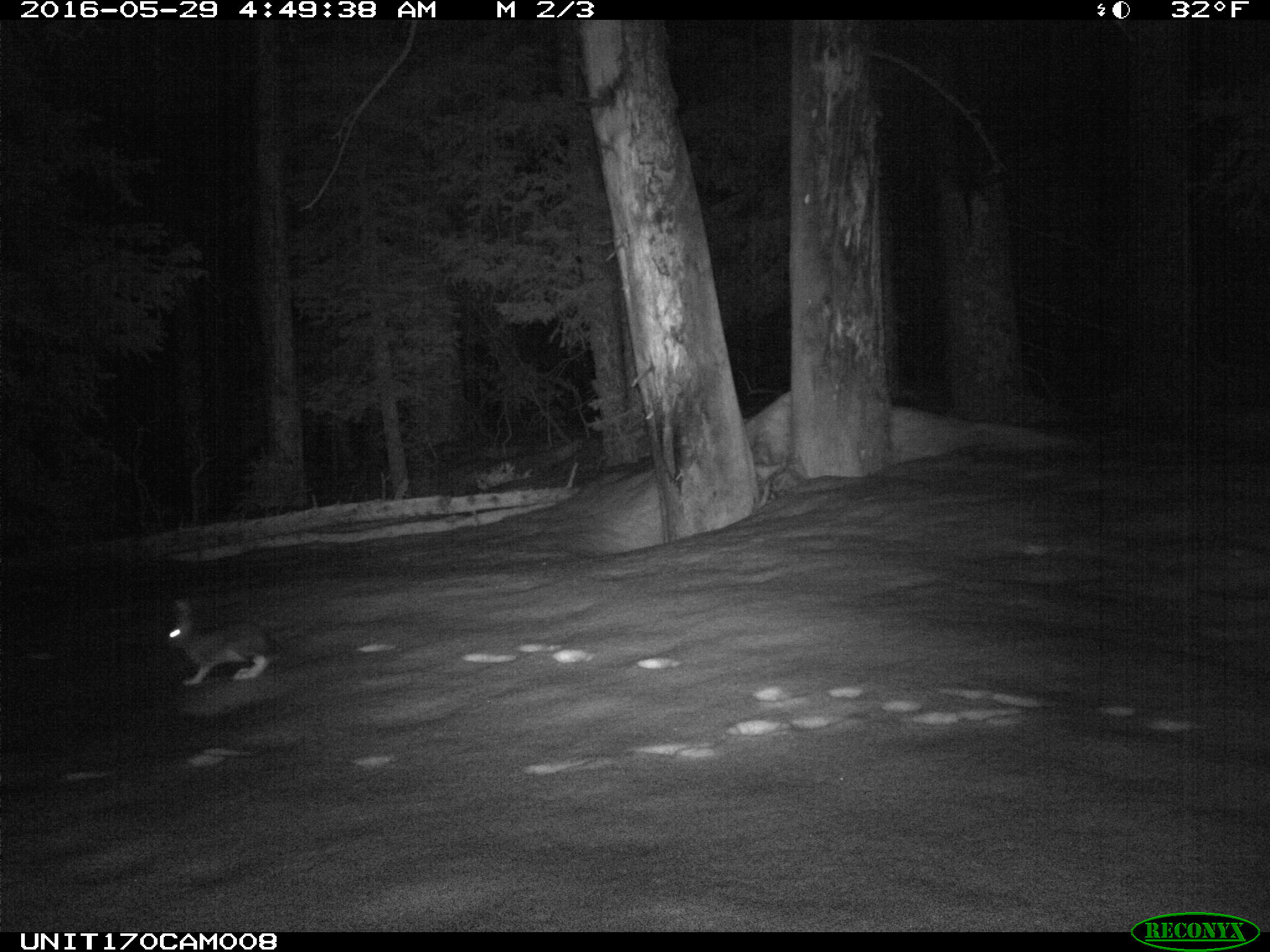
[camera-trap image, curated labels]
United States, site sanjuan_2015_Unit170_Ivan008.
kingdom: Animalia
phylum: Chordata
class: Mammalia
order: Lagomorpha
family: Leporidae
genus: Lepus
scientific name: Lepus americanus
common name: snowshoe hare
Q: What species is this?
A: Lepus americanus (snowshoe hare).